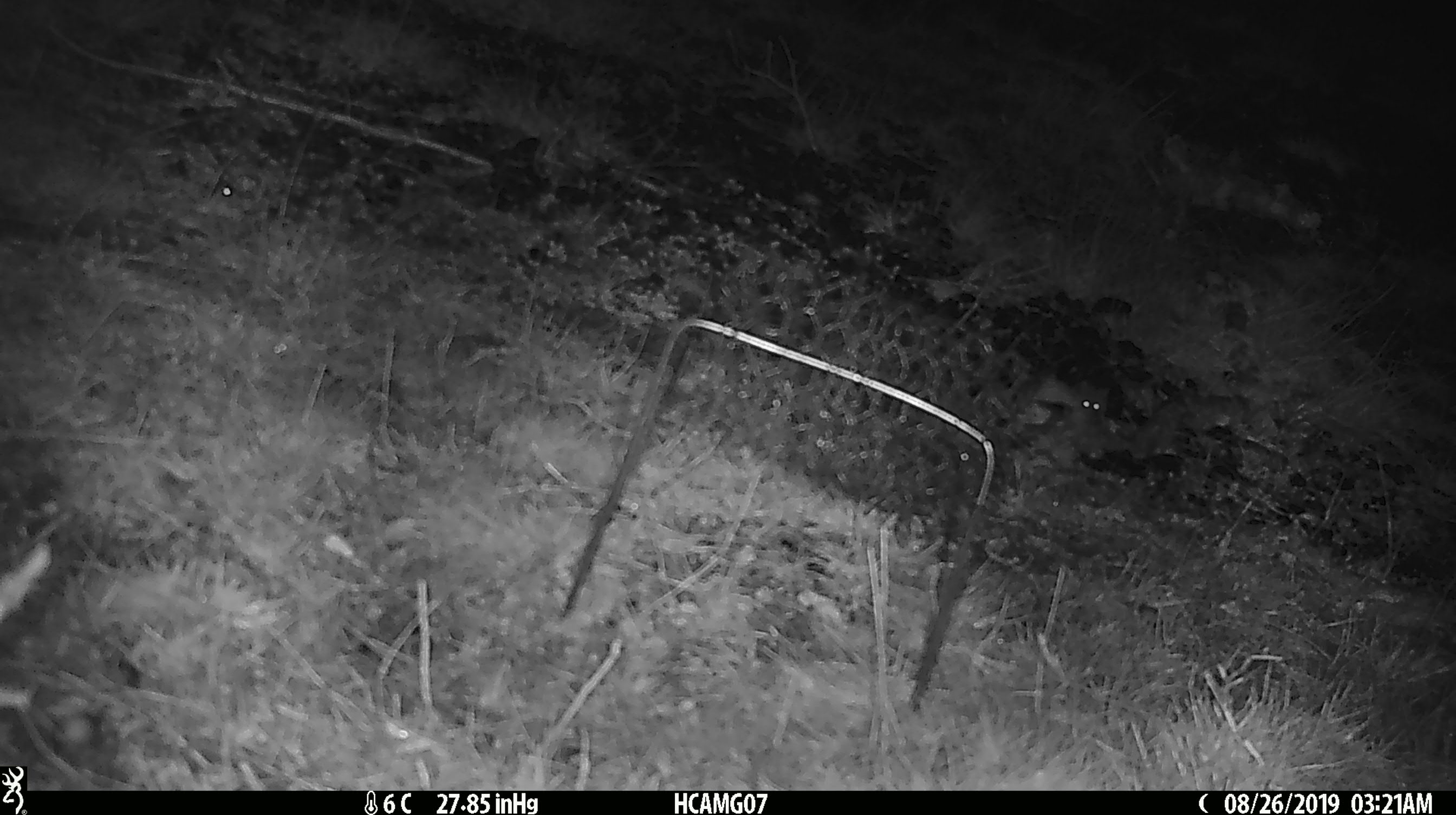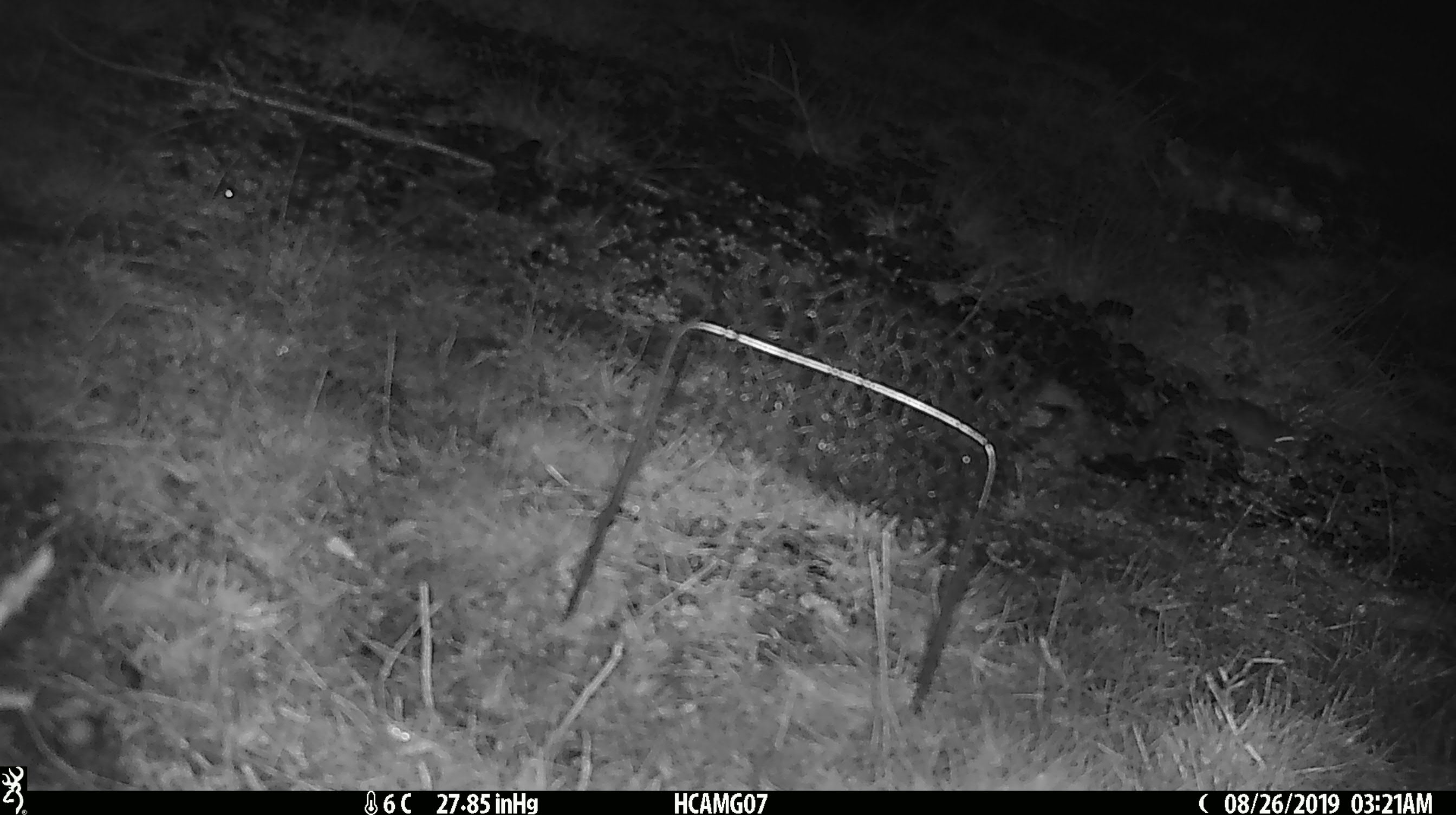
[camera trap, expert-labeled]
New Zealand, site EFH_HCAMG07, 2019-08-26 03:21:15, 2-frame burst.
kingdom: Animalia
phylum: Chordata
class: Mammalia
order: Rodentia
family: Muridae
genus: Mus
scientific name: Mus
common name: mouse